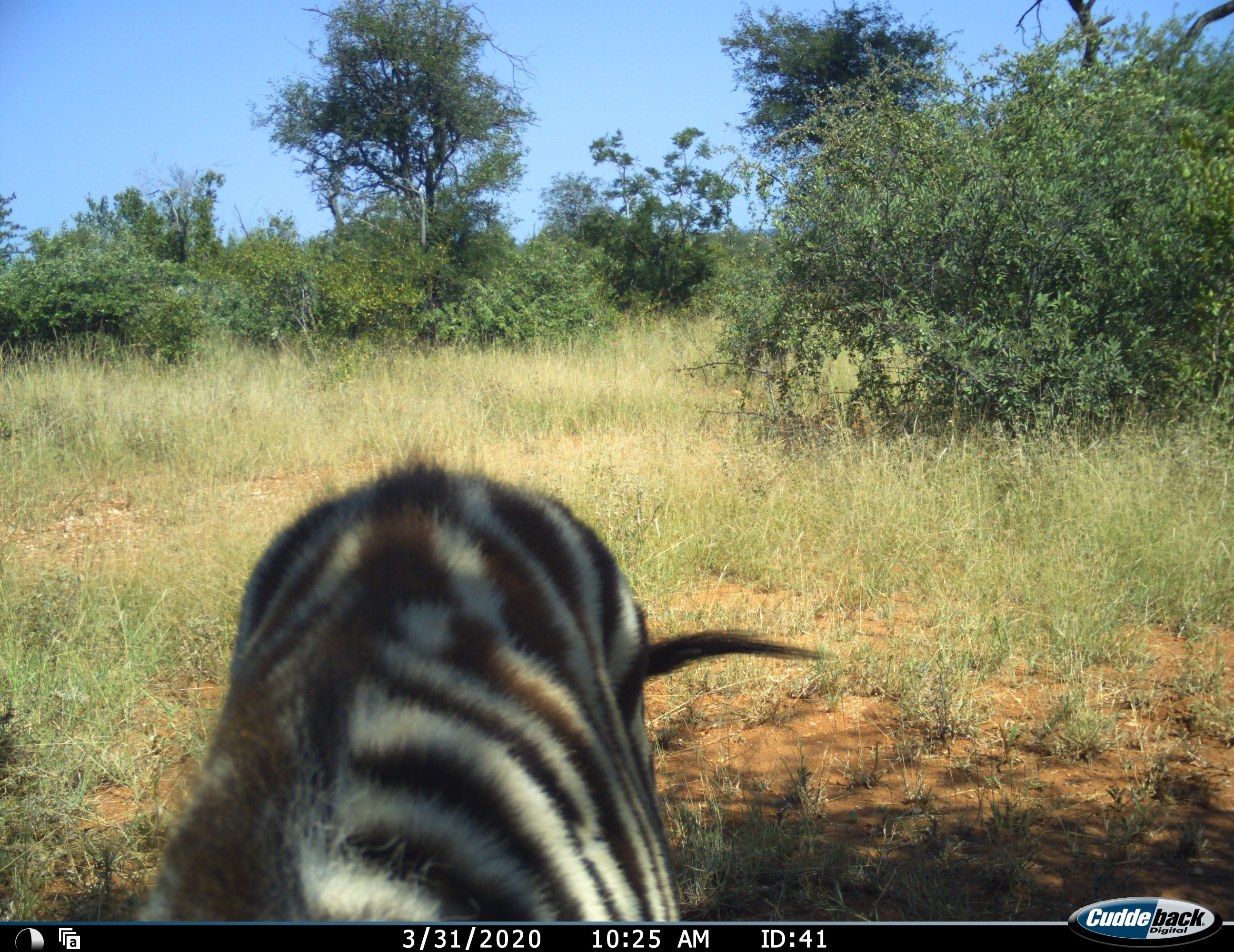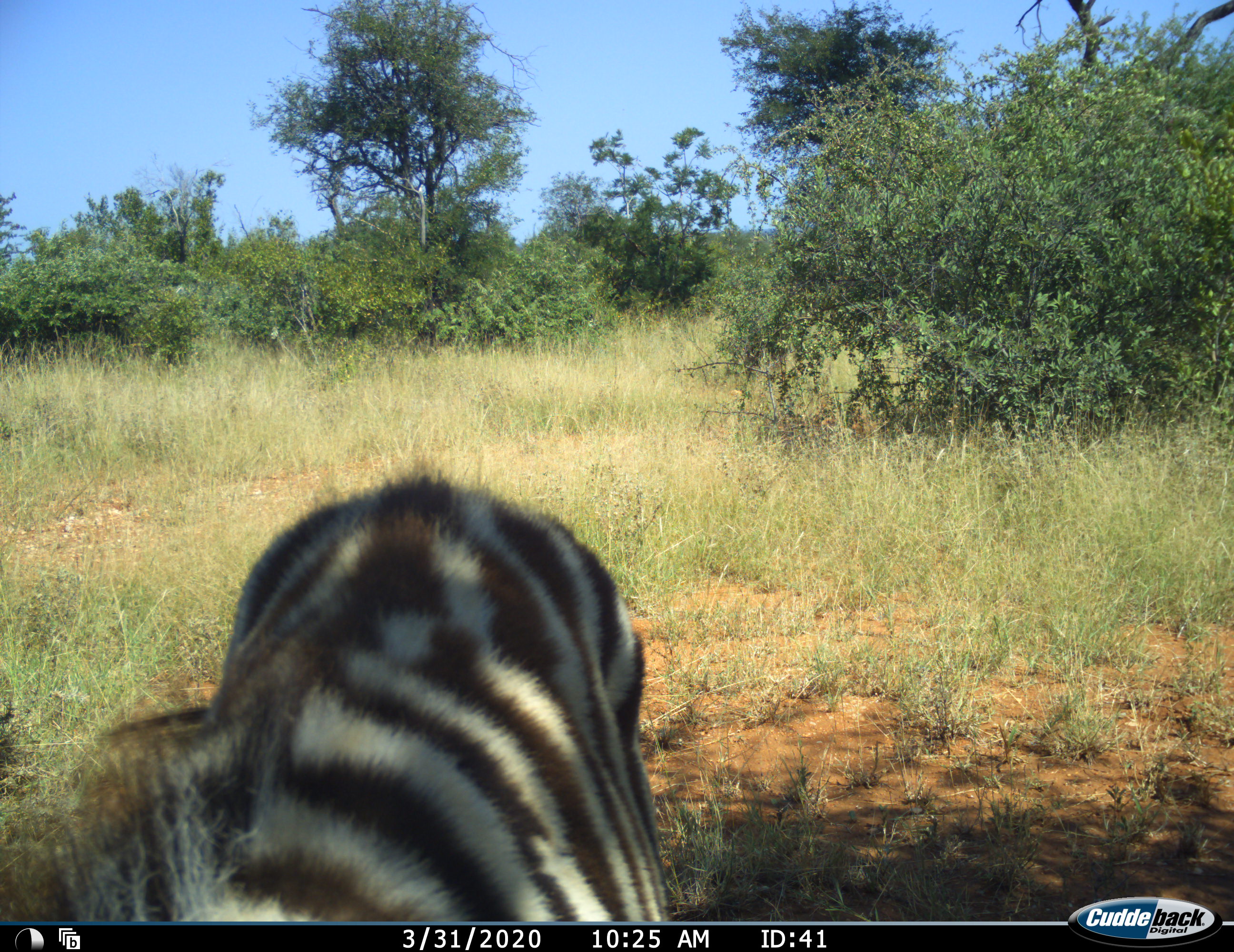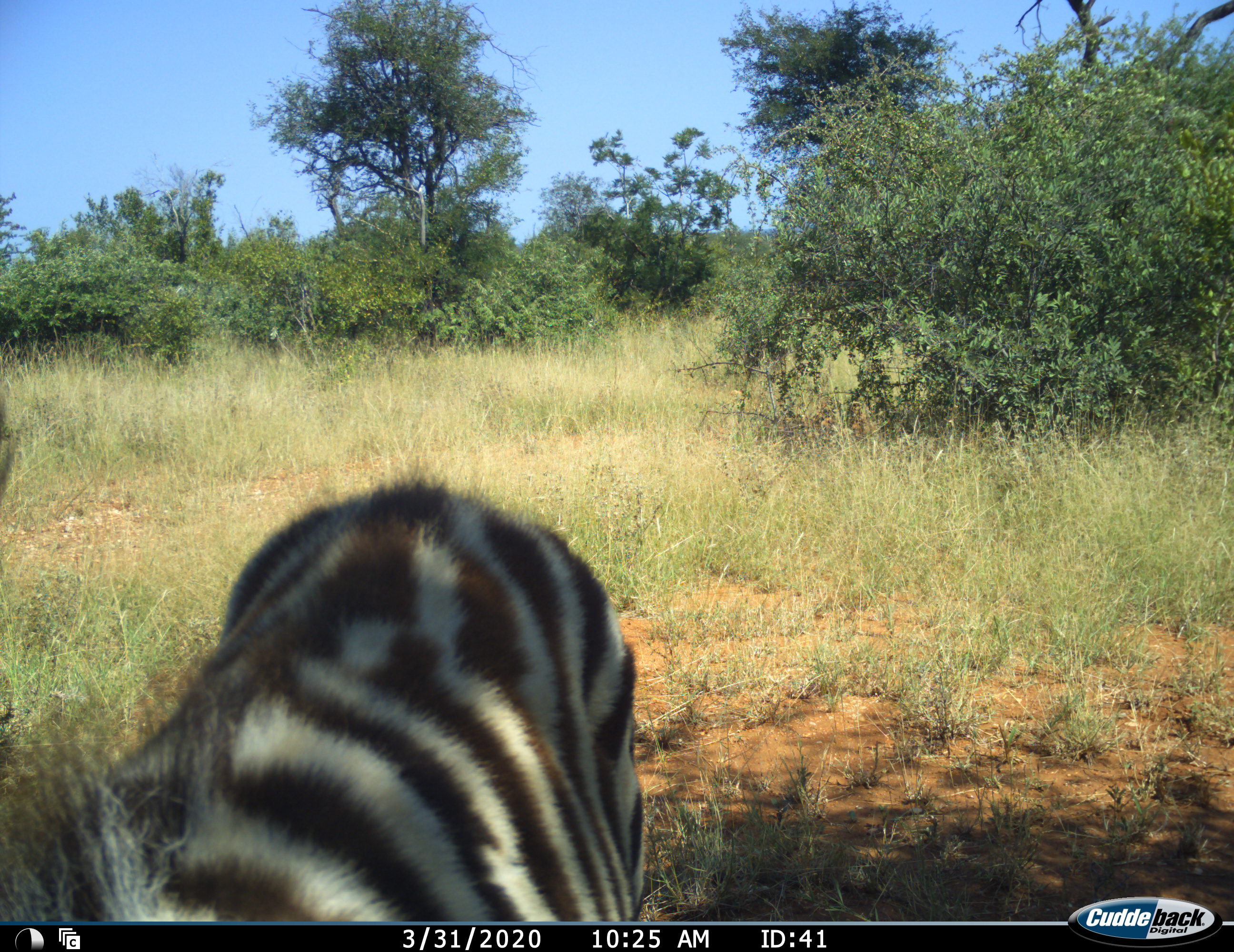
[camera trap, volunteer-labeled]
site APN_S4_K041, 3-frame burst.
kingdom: Animalia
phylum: Chordata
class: Mammalia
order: Perissodactyla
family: Equidae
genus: Equus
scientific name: Equus quagga burchellii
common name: burchell's zebra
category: zebraburchells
Zebraburchells (burchell's zebra) (Equus quagga burchellii), count 1. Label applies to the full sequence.